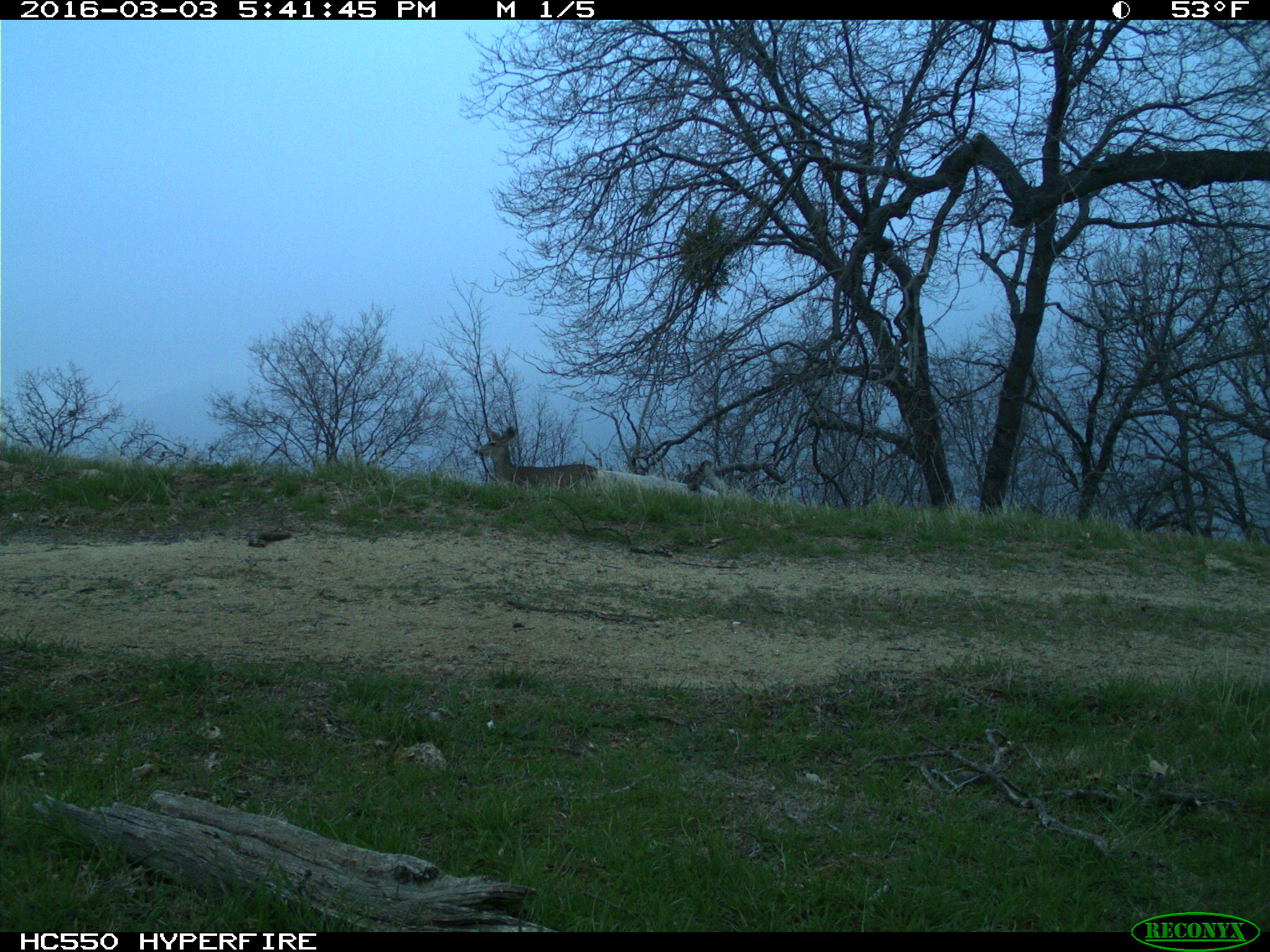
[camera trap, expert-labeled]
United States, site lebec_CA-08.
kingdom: Animalia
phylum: Chordata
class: Mammalia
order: Artiodactyla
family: Cervidae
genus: Odocoileus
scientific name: Odocoileus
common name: deer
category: unidentified deer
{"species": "unidentified deer (deer) (Odocoileus)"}